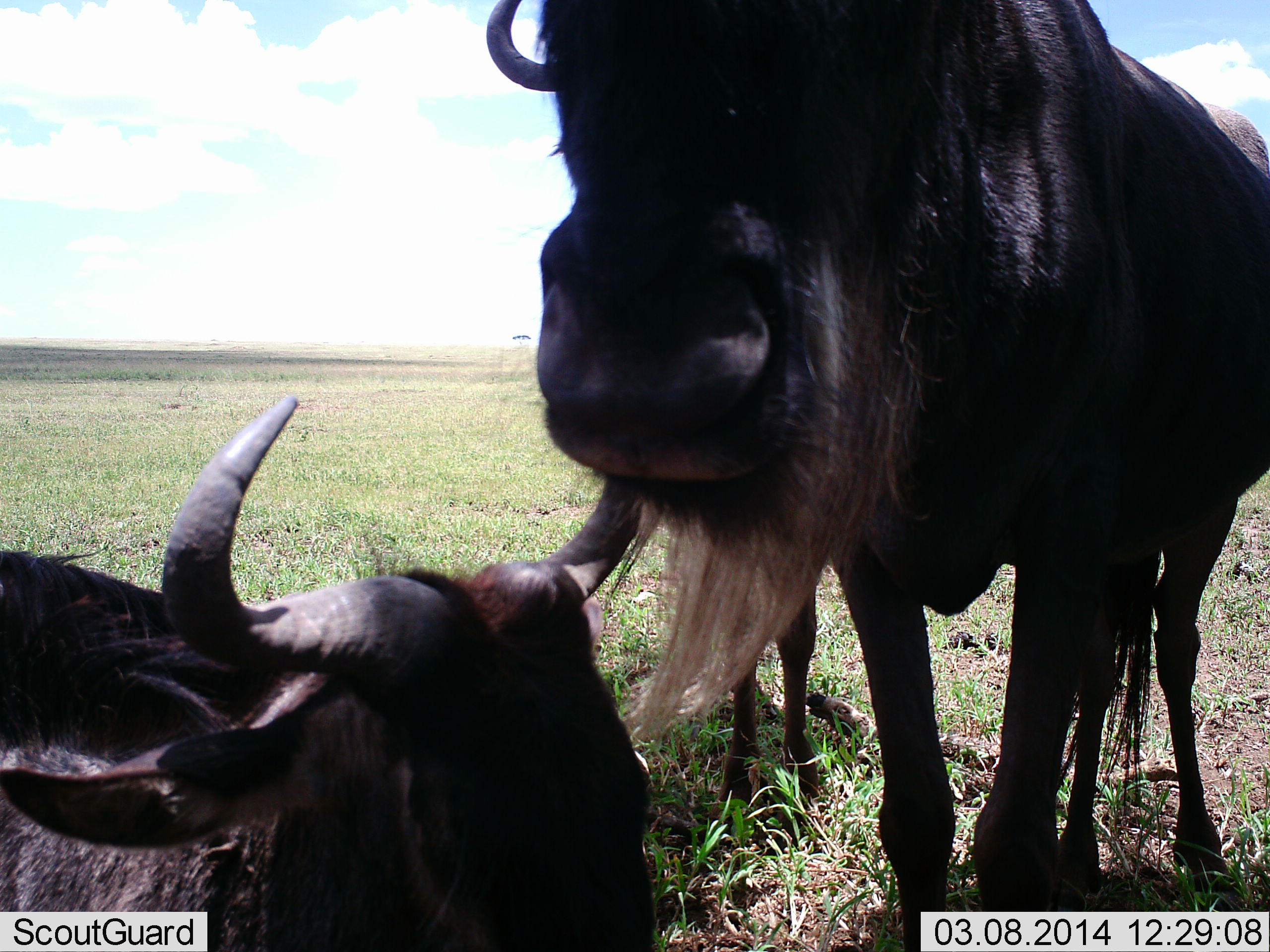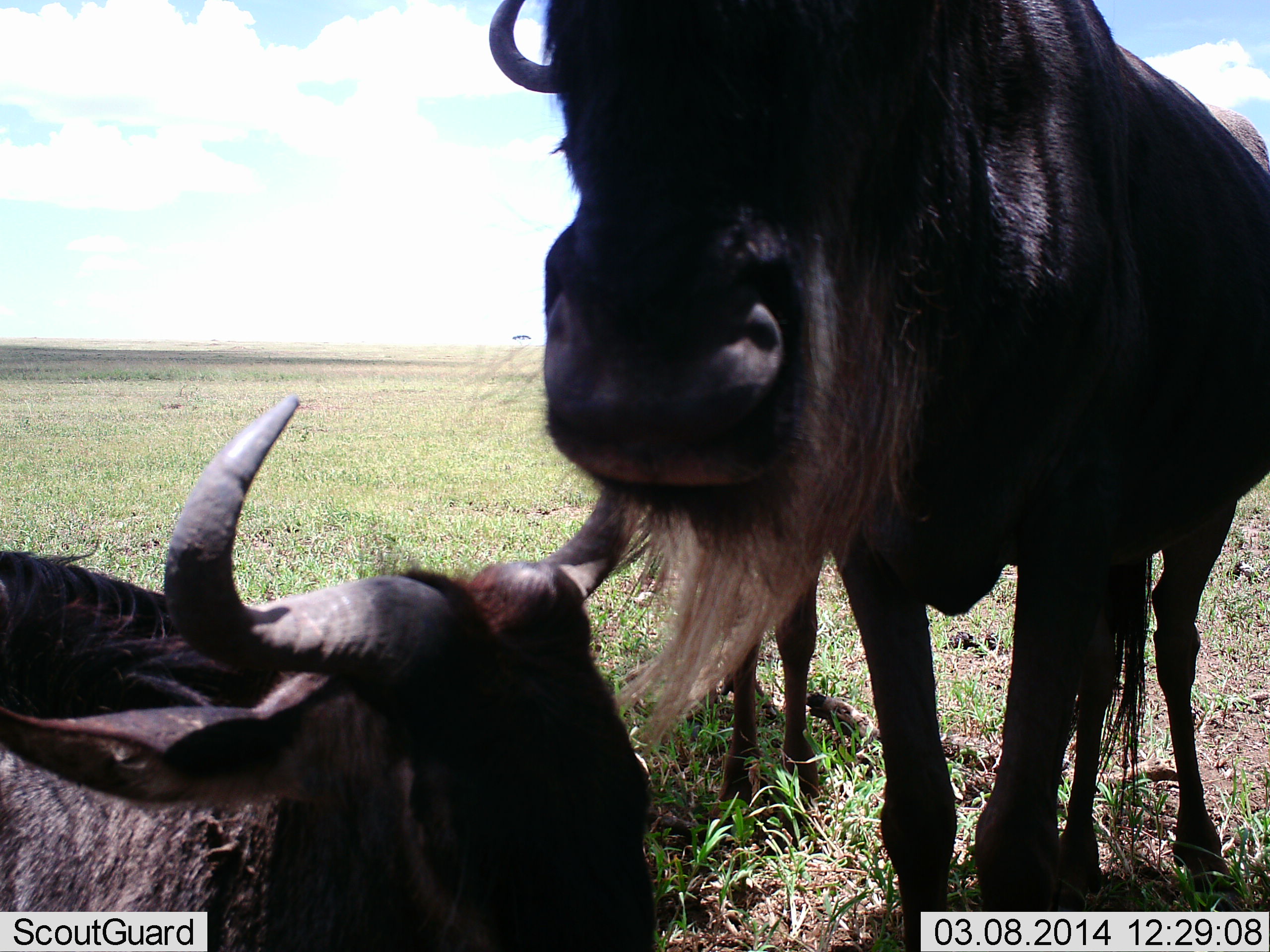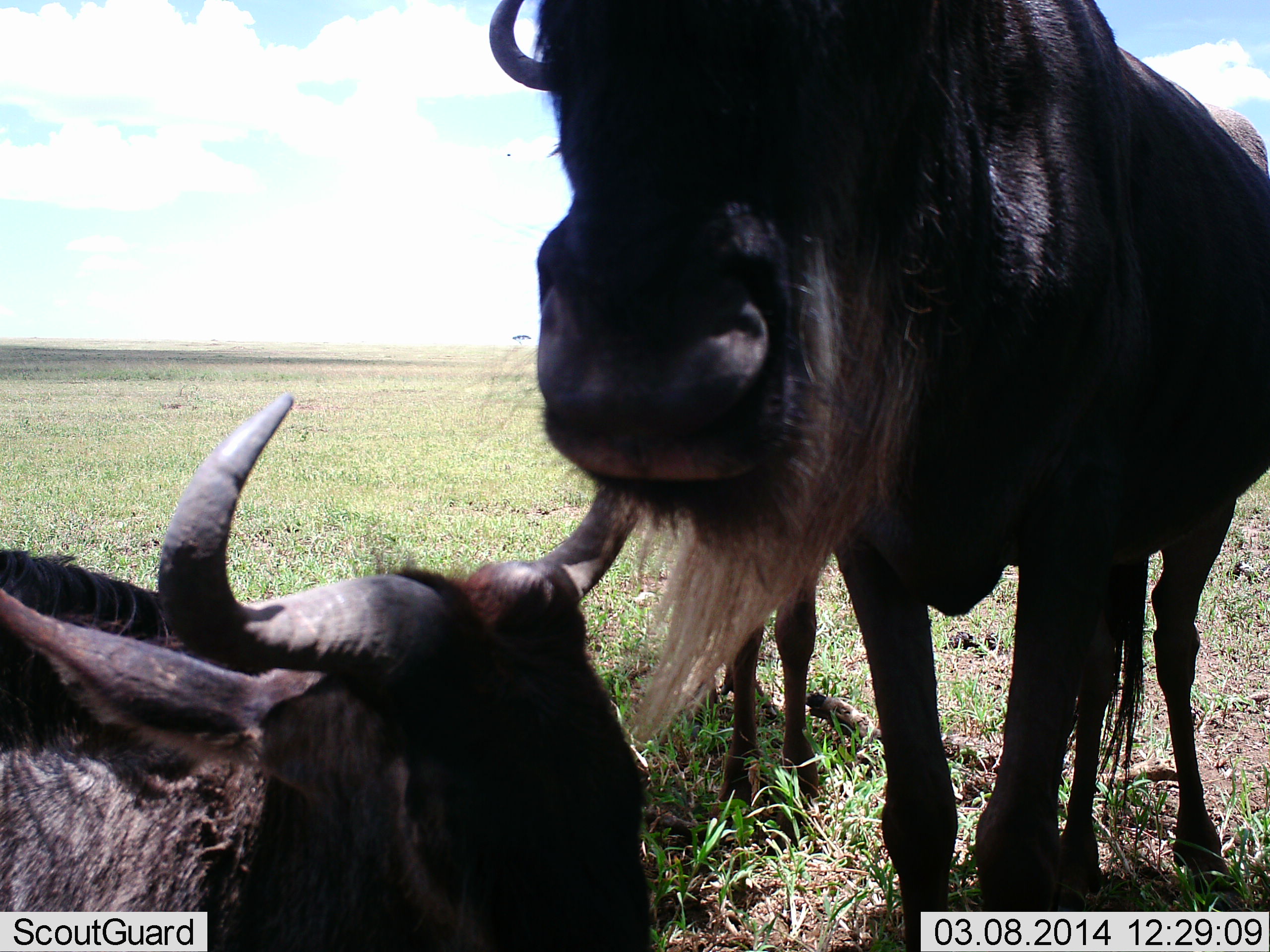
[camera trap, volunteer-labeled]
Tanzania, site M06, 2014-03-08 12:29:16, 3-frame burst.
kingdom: Animalia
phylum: Chordata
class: Mammalia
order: Artiodactyla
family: Bovidae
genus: Connochaetes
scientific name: Connochaetes taurinus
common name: blue wildebeest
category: wildebeest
Wildebeest (blue wildebeest) (Connochaetes taurinus), count 3. Behavior (volunteer vote fractions): standing 90%, resting 100%, moving 0%, interacting 10%. Young present (vote fraction): 10%. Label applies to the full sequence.